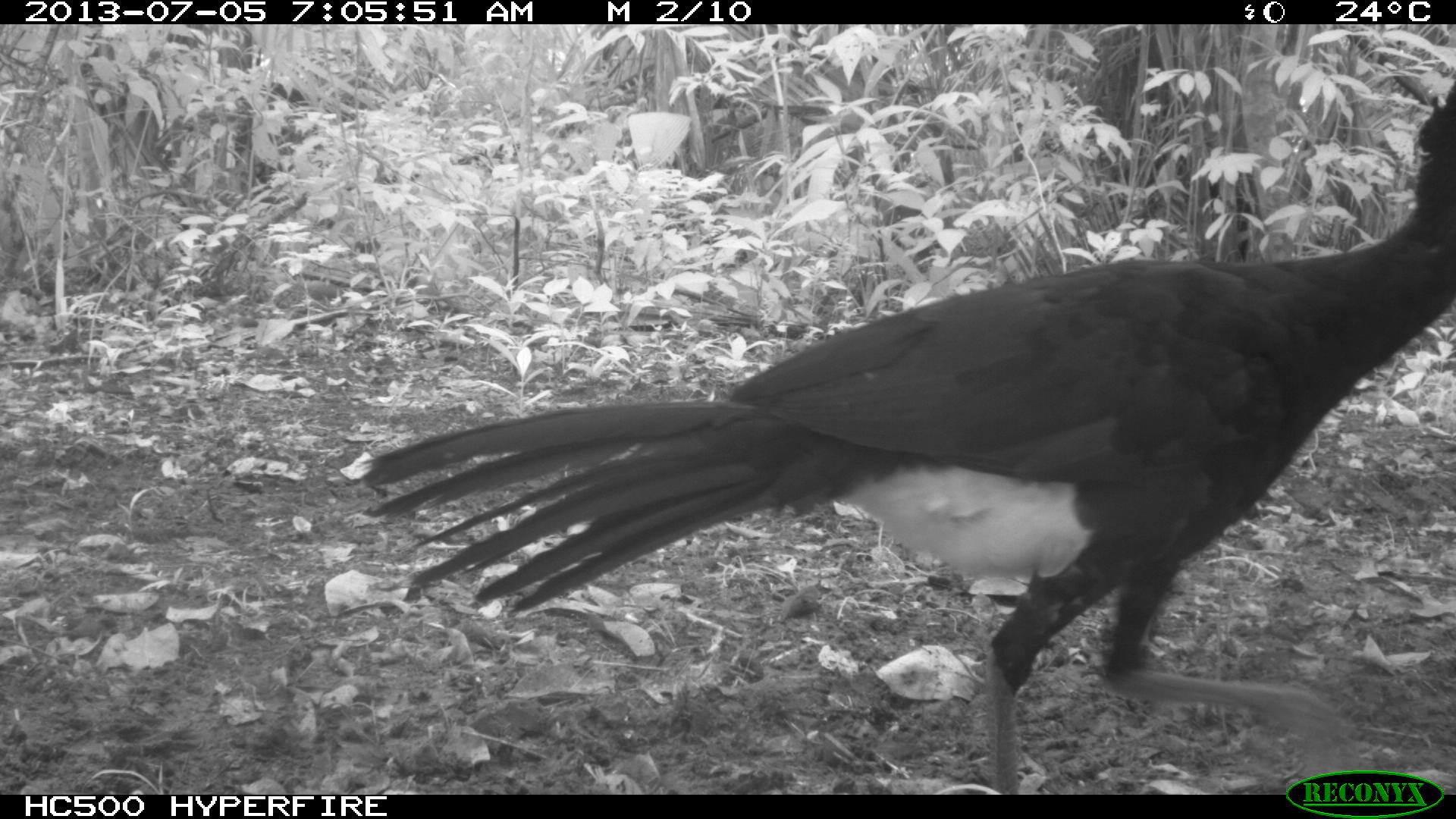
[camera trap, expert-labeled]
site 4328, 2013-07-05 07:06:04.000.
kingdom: Animalia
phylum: Chordata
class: Aves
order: Galliformes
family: Cracidae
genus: Crax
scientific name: Crax rubra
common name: great curassow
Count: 1.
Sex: male.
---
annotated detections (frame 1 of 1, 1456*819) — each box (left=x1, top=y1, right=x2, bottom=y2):
crax rubra: (left=355, top=74, right=1456, bottom=793)